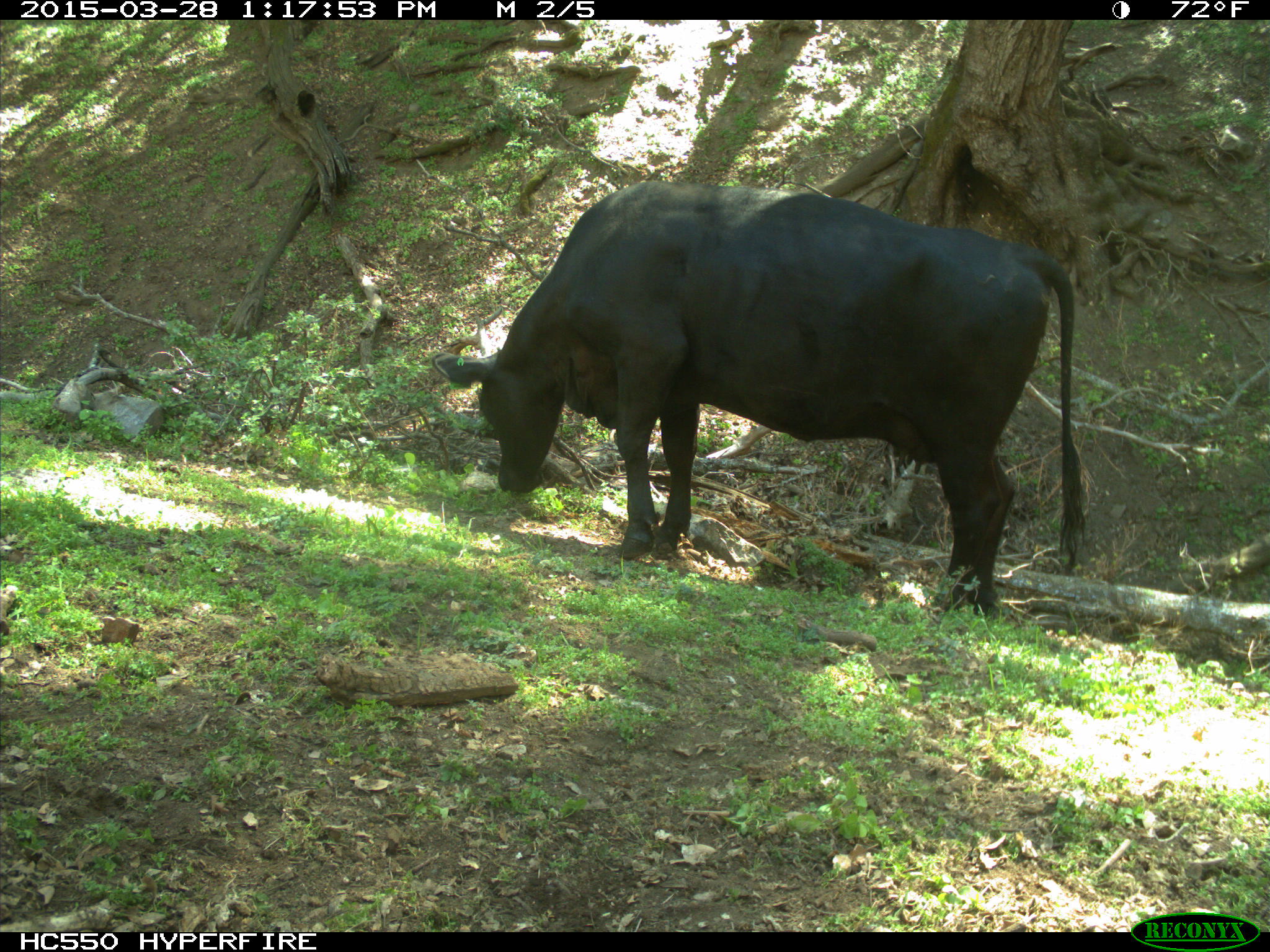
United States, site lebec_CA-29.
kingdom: Animalia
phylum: Chordata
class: Mammalia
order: Artiodactyla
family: Bovidae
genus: Bos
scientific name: Bos taurus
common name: domestic cow